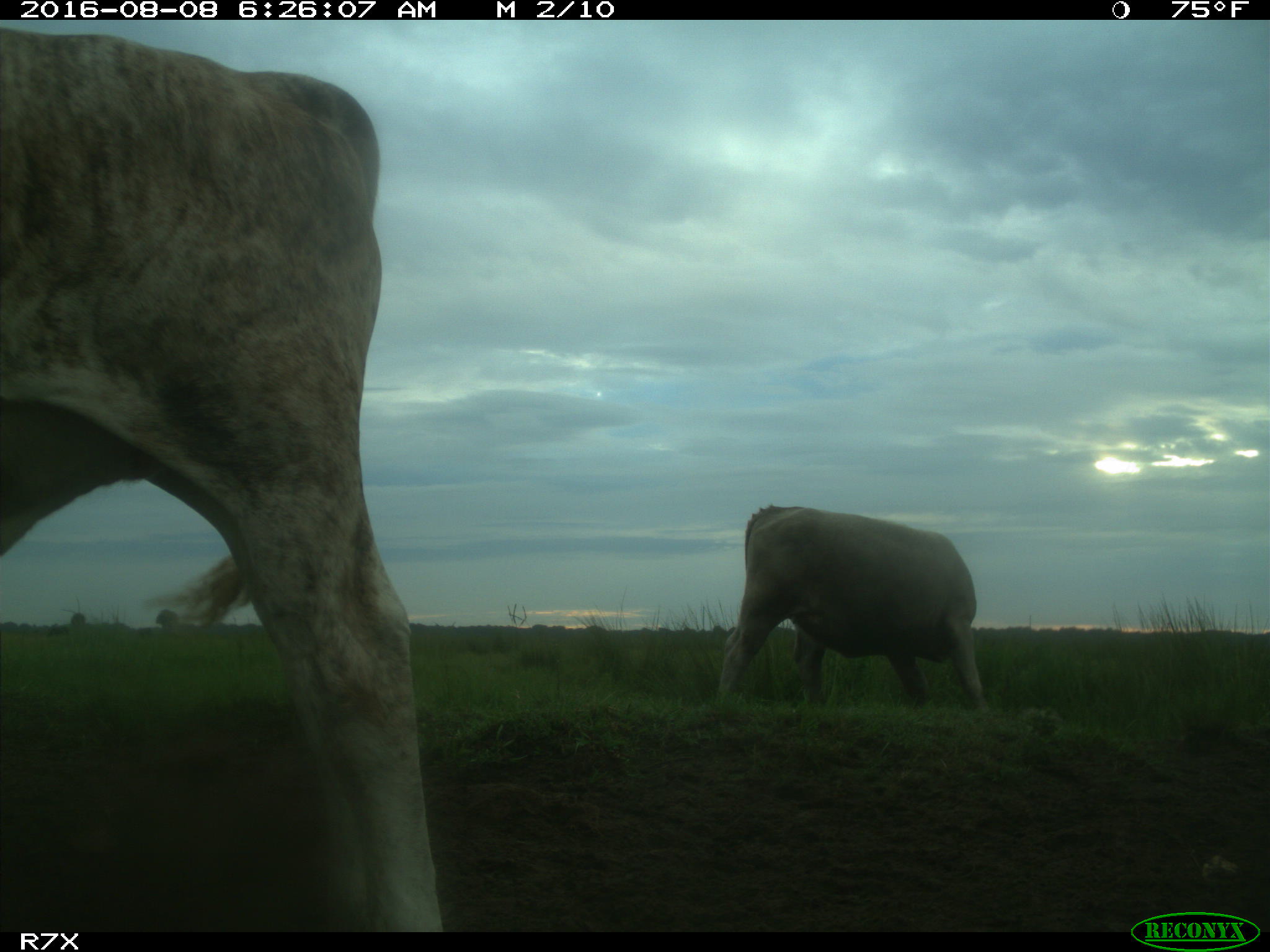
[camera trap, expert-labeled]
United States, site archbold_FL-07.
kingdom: Animalia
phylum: Chordata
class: Mammalia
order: Artiodactyla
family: Bovidae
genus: Bos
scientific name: Bos taurus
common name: domestic cow